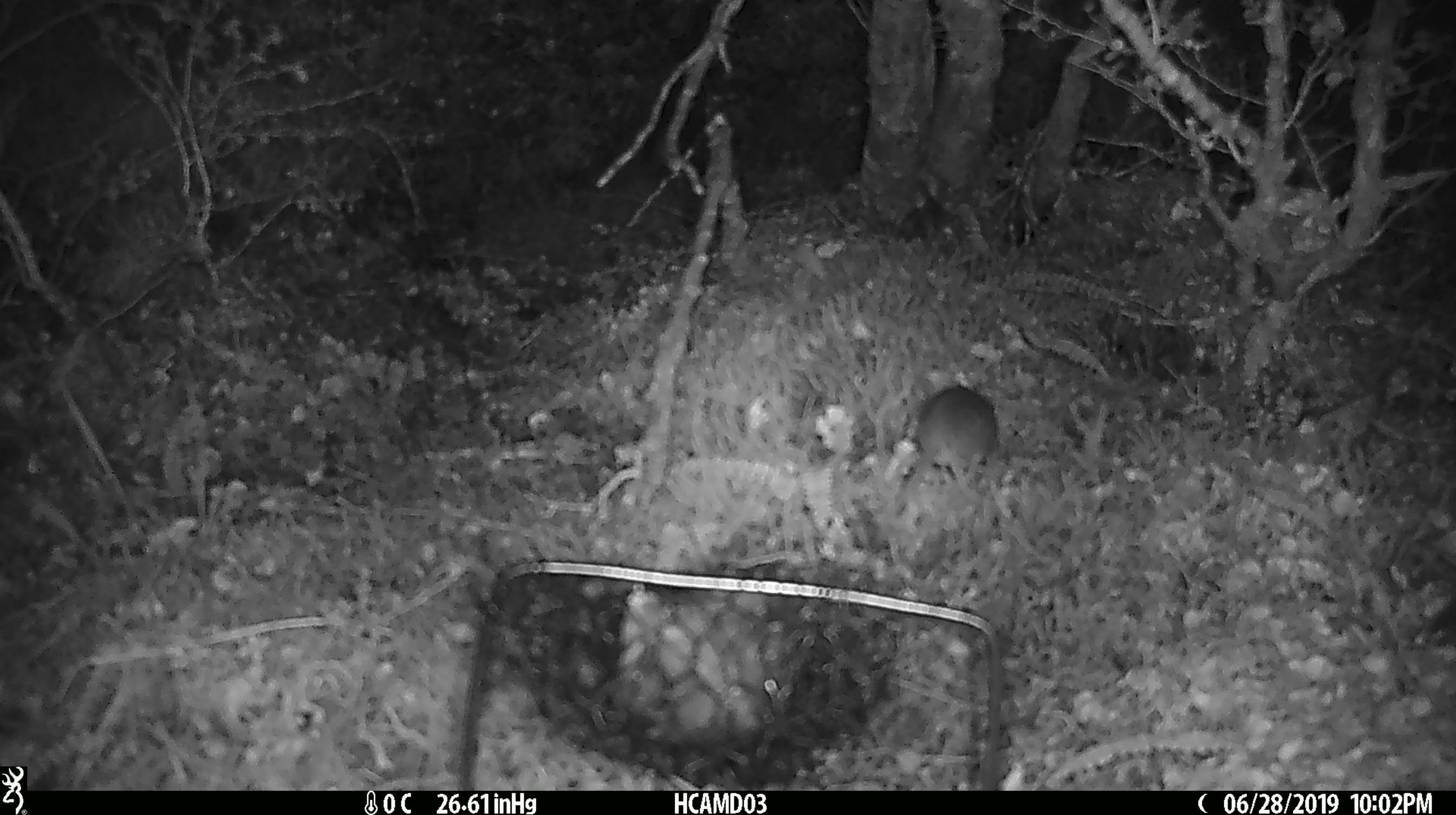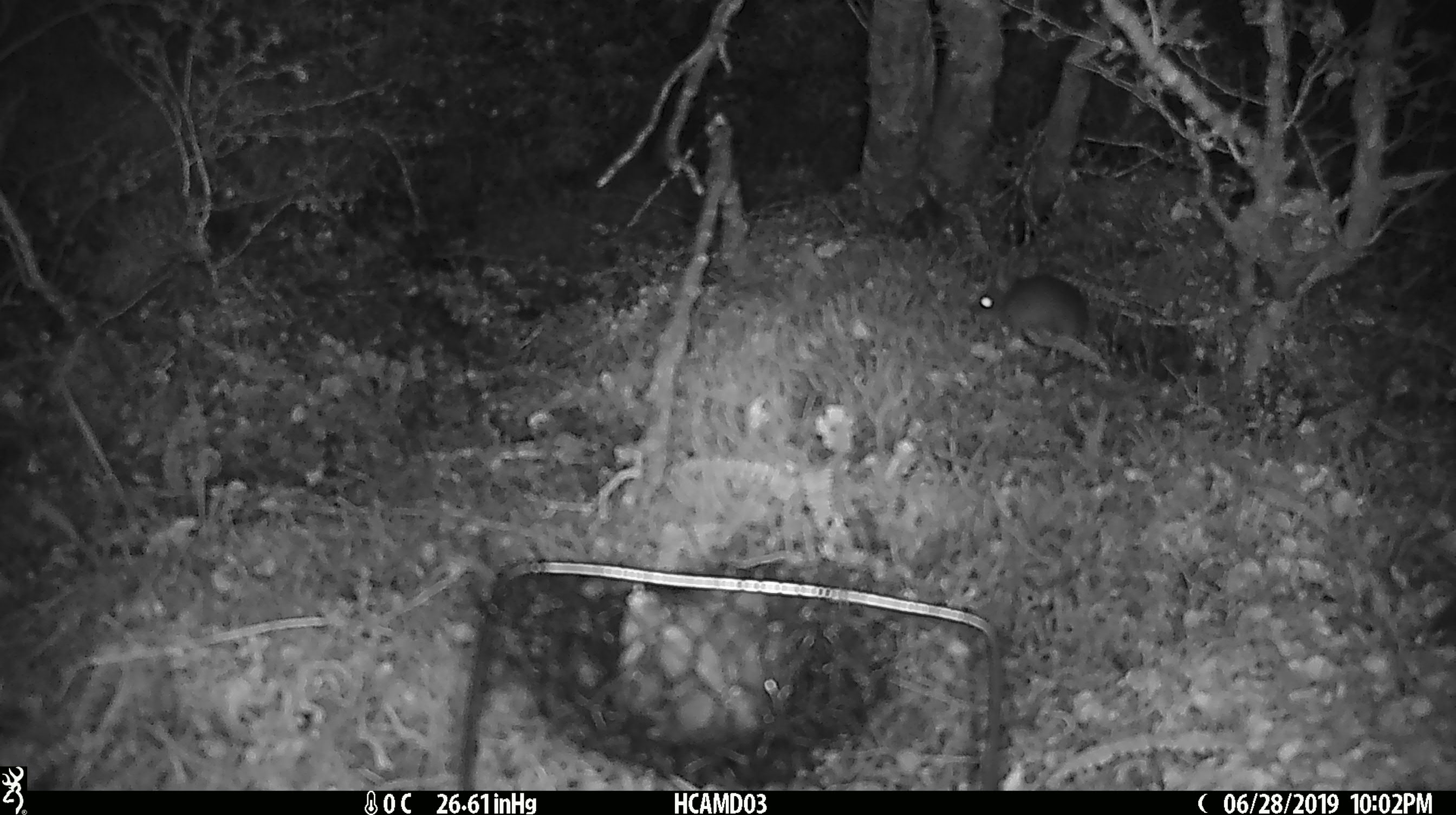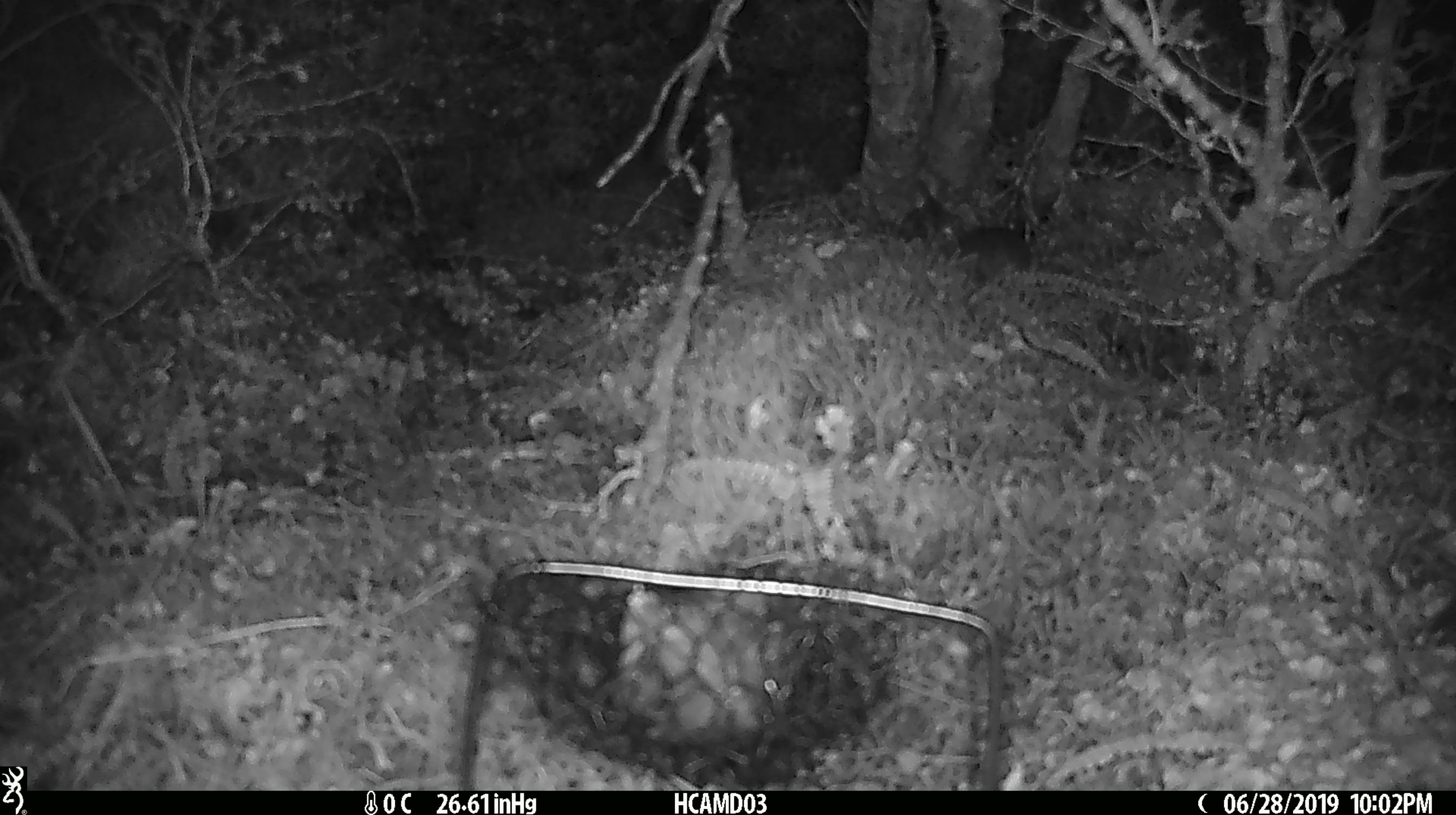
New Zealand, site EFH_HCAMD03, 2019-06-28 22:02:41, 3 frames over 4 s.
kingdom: Animalia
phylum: Chordata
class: Mammalia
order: Rodentia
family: Muridae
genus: Mus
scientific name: Mus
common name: mouse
Mouse (Mus).